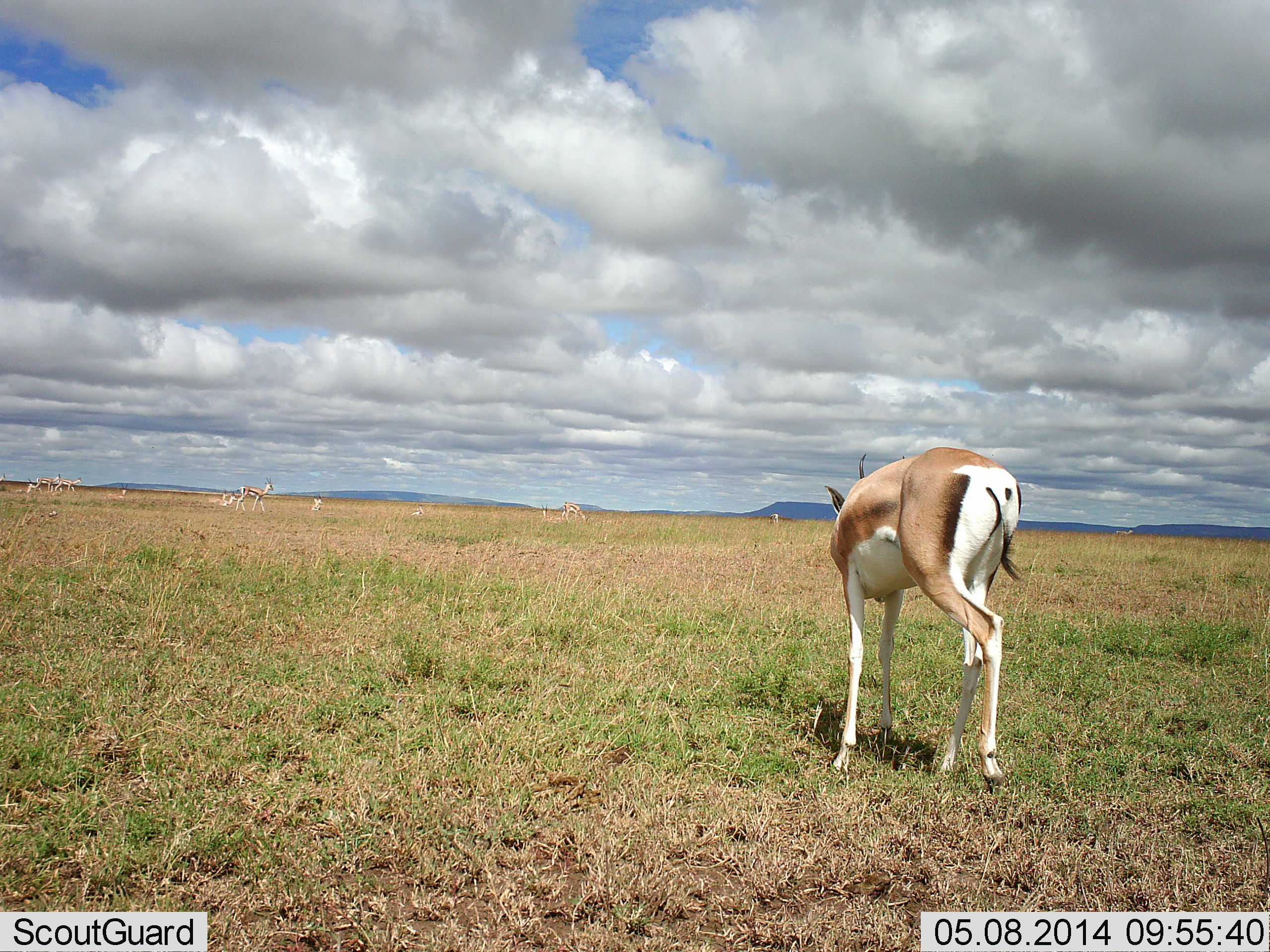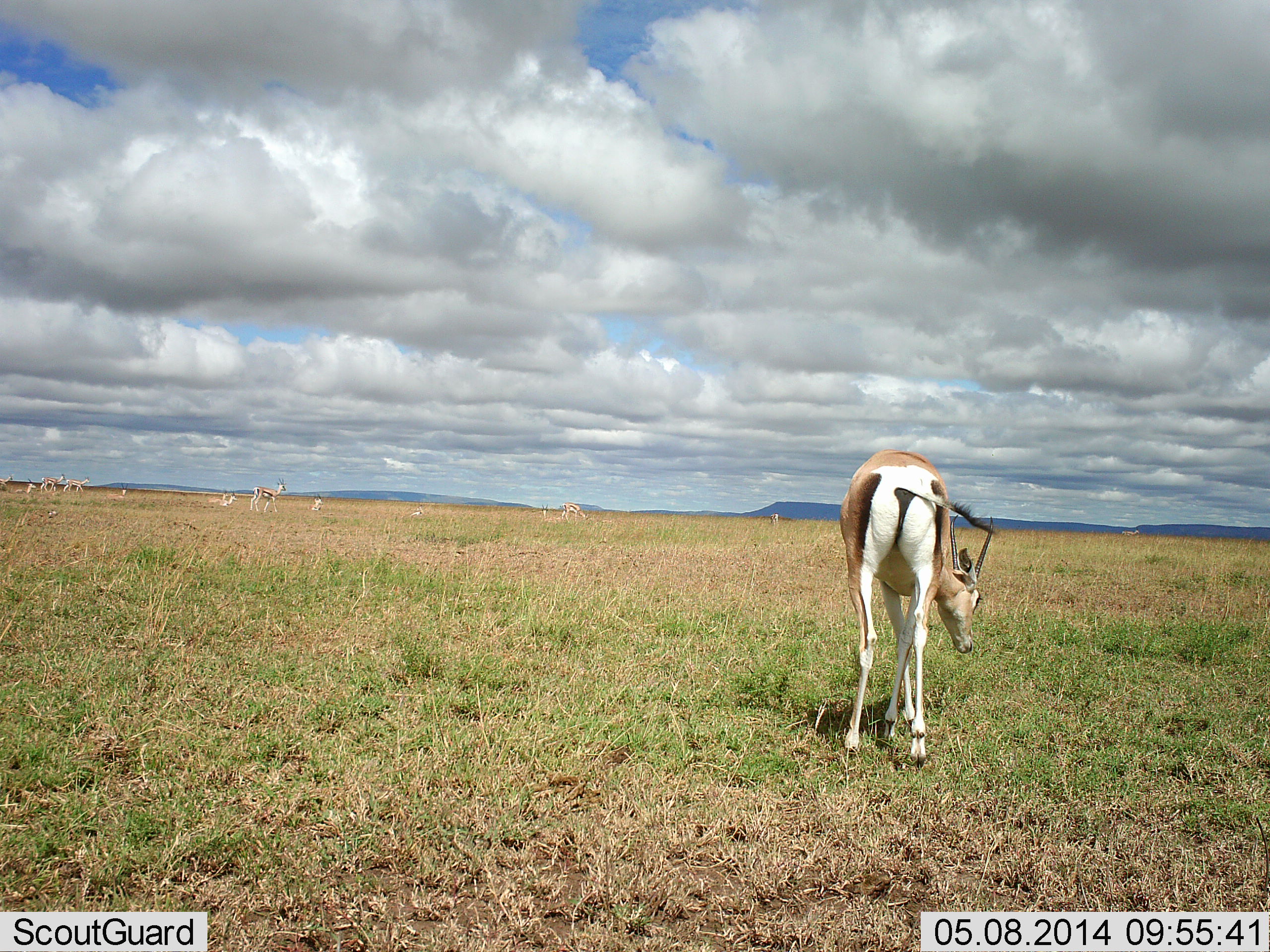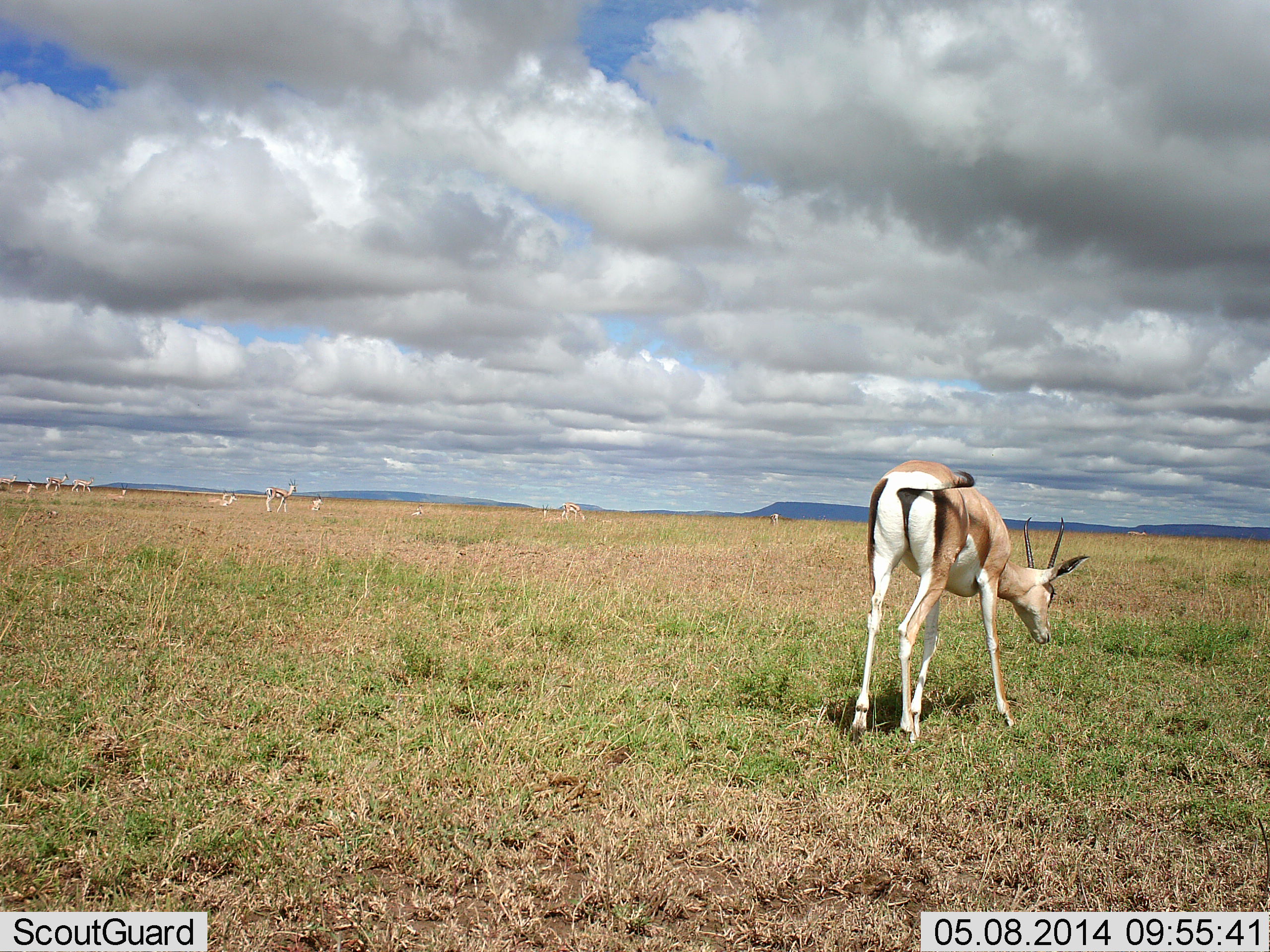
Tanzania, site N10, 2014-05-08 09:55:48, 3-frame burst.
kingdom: Animalia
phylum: Chordata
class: Mammalia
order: Artiodactyla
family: Bovidae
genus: Nanger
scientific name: Nanger granti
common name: grant's gazelle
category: gazellegrants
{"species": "gazellegrants (grant's gazelle) (Nanger granti)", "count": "5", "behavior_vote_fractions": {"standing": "40%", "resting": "0%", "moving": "70%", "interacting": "0%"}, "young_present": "10%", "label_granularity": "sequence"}